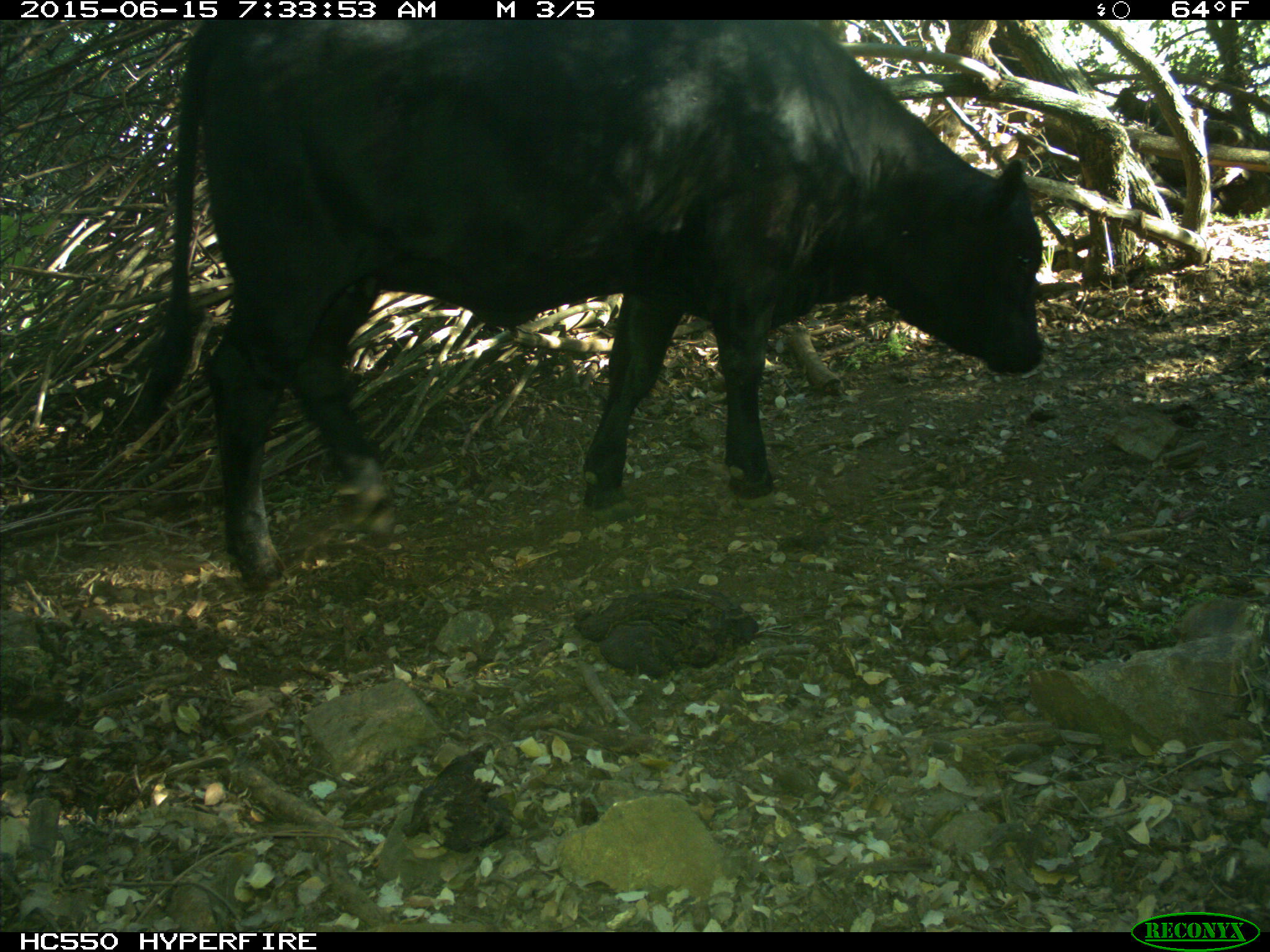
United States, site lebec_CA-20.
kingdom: Animalia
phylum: Chordata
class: Mammalia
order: Artiodactyla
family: Bovidae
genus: Bos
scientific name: Bos taurus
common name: domestic cow